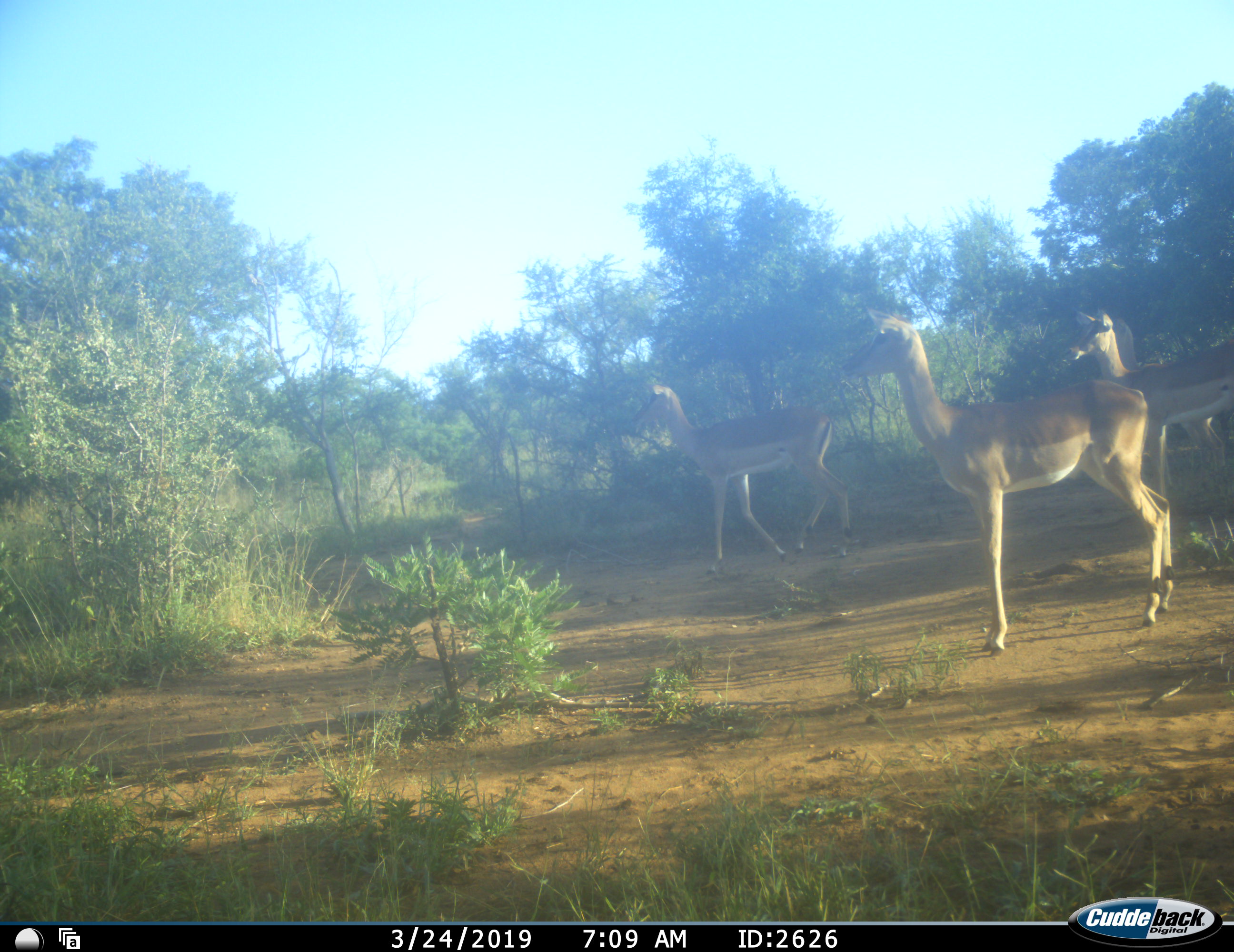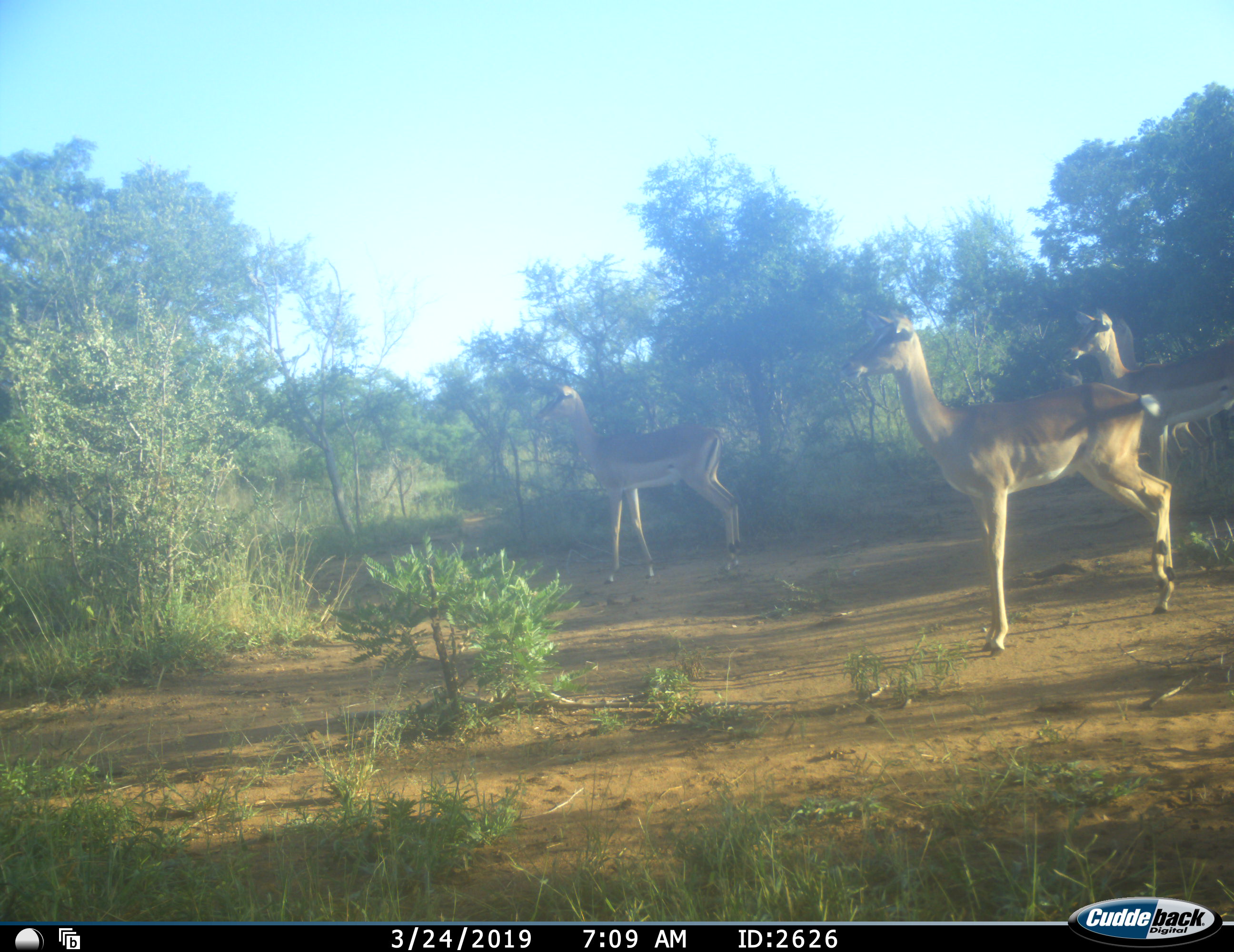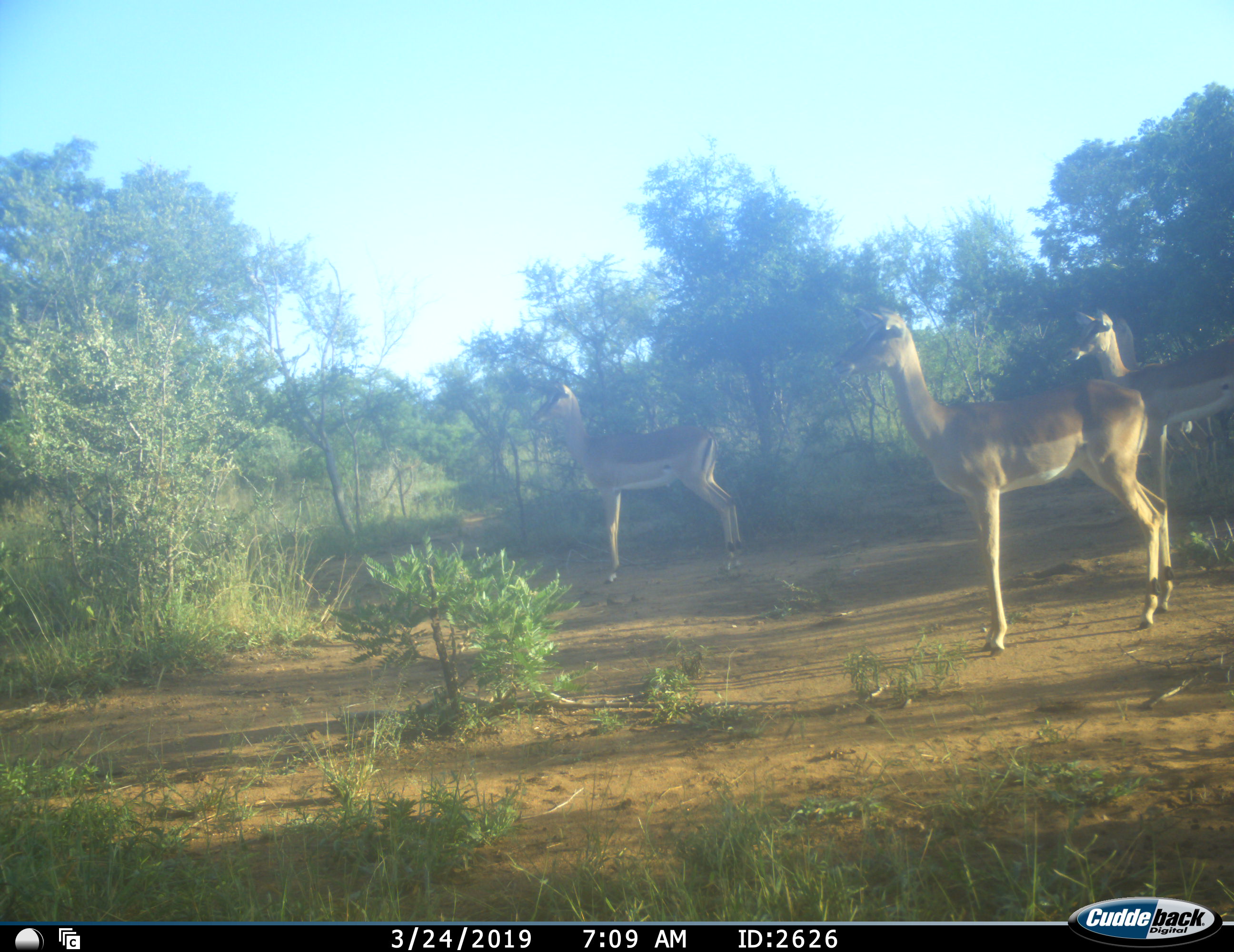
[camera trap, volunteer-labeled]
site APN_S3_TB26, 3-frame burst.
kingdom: Animalia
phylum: Chordata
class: Mammalia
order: Artiodactyla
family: Bovidae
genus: Aepyceros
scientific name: Aepyceros melampus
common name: impala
Impala (Aepyceros melampus), count 3. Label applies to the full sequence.